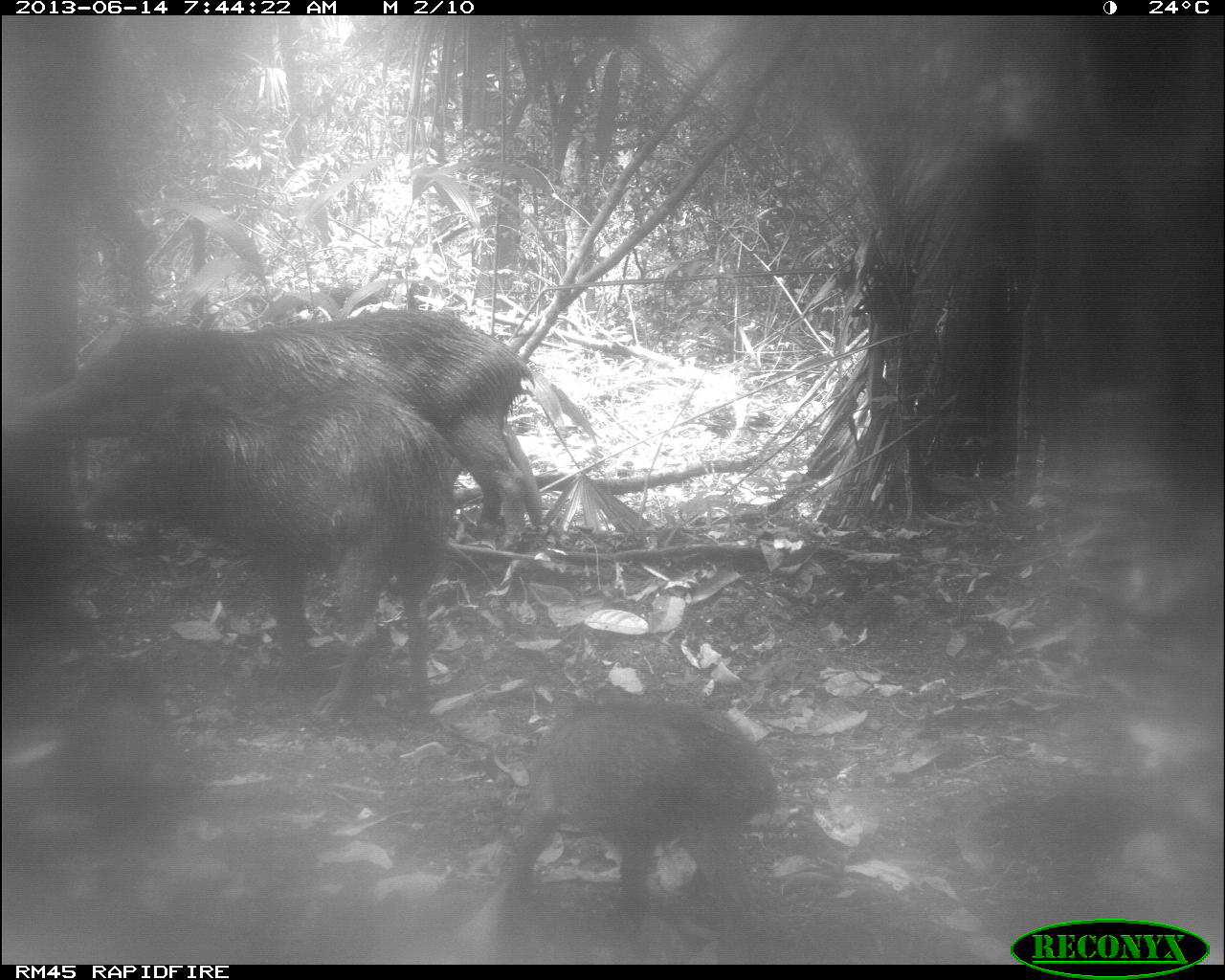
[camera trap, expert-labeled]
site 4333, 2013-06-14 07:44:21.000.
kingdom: Animalia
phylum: Chordata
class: Mammalia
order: Artiodactyla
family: Tayassuidae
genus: Tayassu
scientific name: Tayassu pecari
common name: white-lipped peccary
Tayassu pecari (white-lipped peccary), count 3.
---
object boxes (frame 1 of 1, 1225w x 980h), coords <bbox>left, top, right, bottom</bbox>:
tayassu pecari: <bbox>66, 381, 472, 718</bbox>; <bbox>30, 308, 544, 559</bbox>; <bbox>494, 691, 781, 960</bbox>